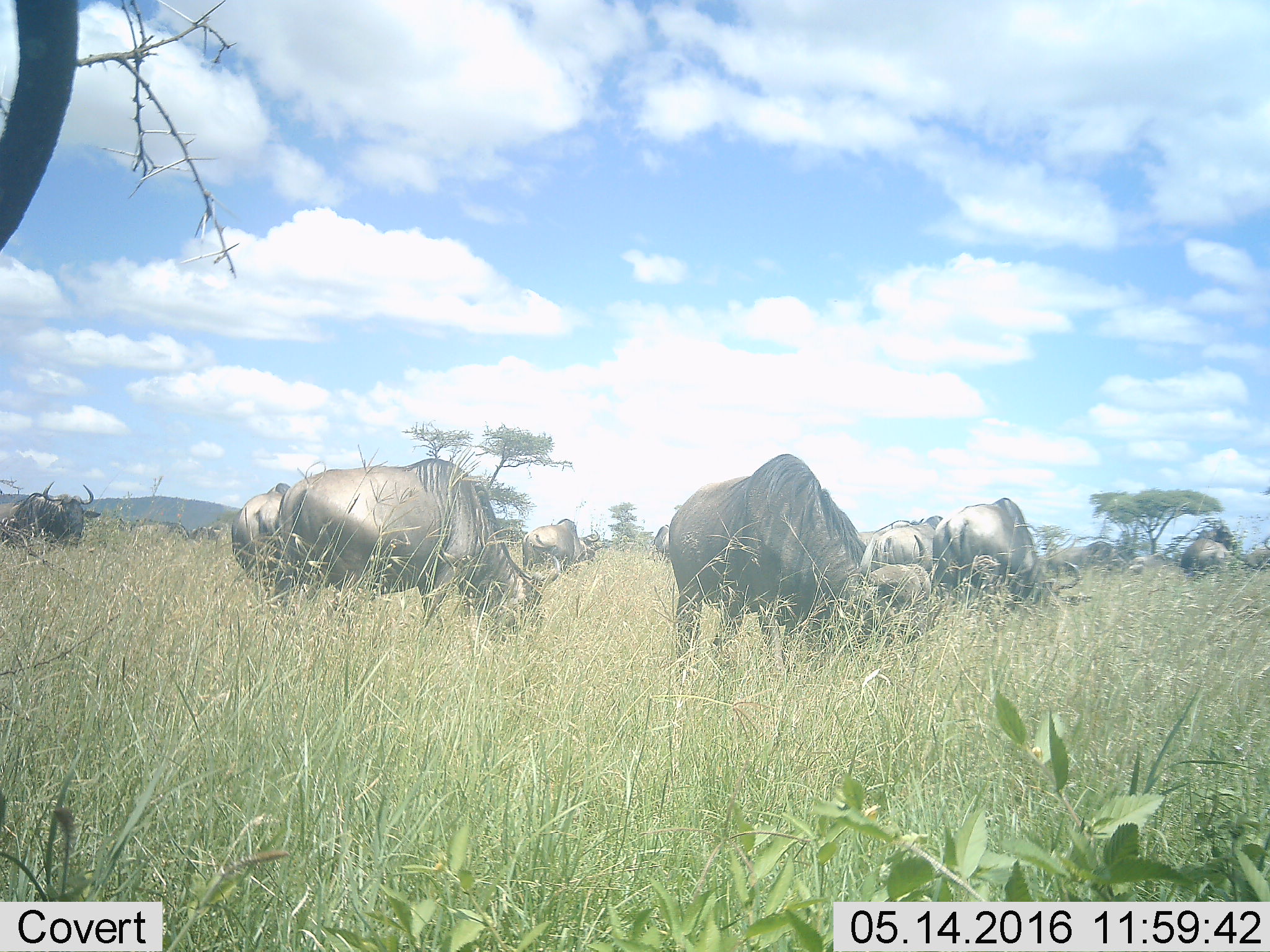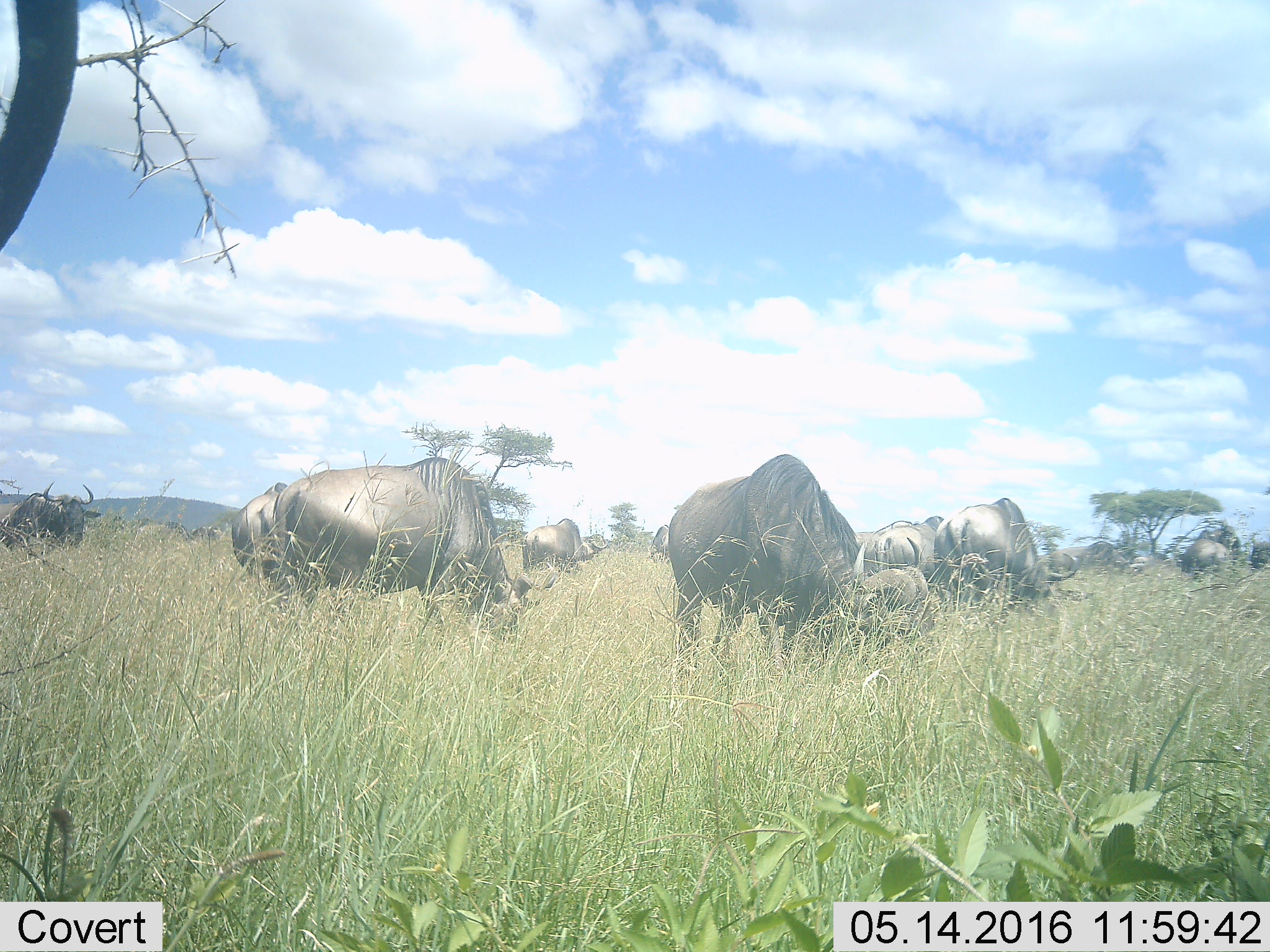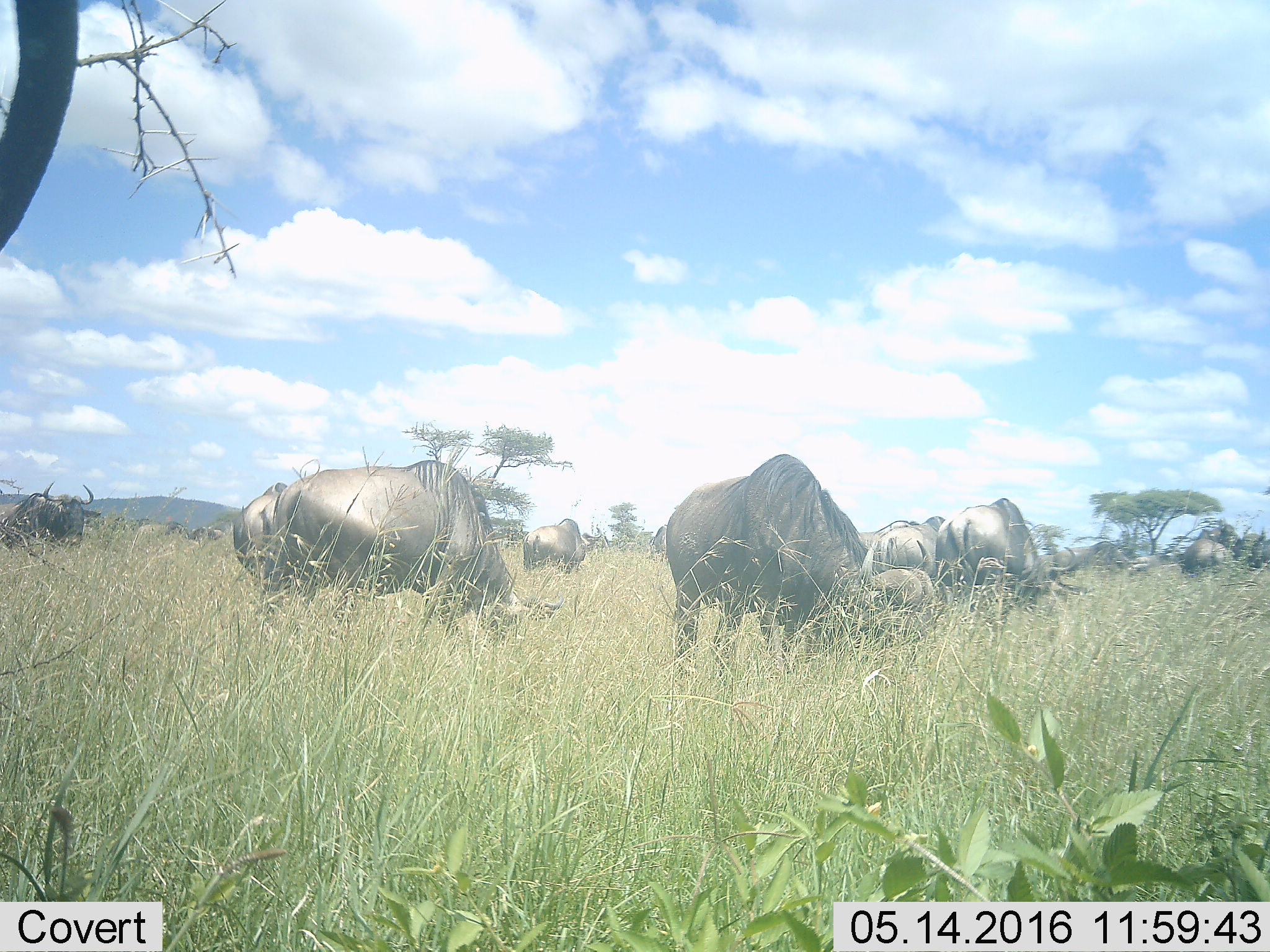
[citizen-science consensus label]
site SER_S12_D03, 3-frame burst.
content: unidentified animal